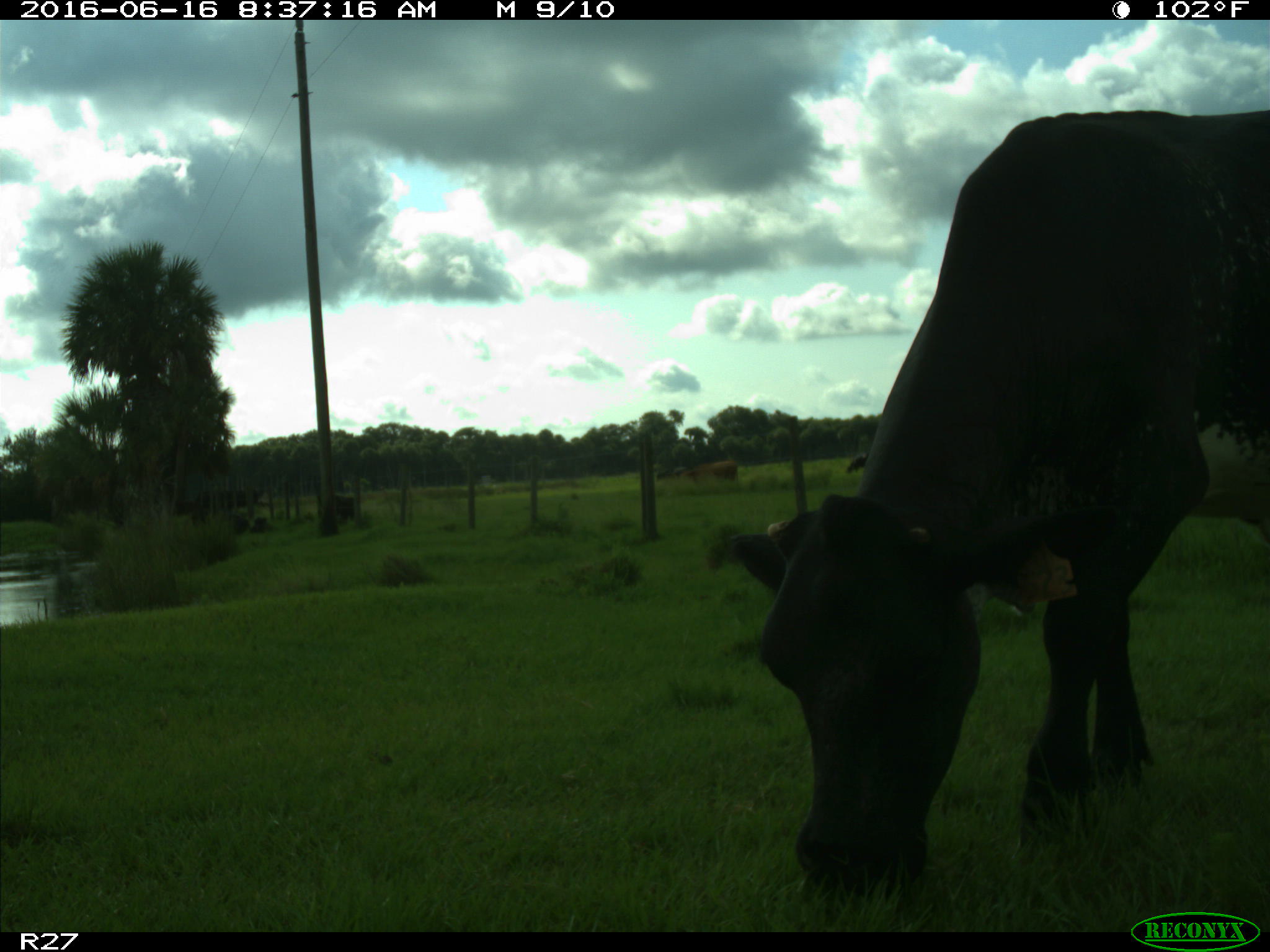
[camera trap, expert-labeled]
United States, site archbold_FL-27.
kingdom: Animalia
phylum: Chordata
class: Mammalia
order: Artiodactyla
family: Bovidae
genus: Bos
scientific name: Bos taurus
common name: domestic cow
Bos taurus (domestic cow).